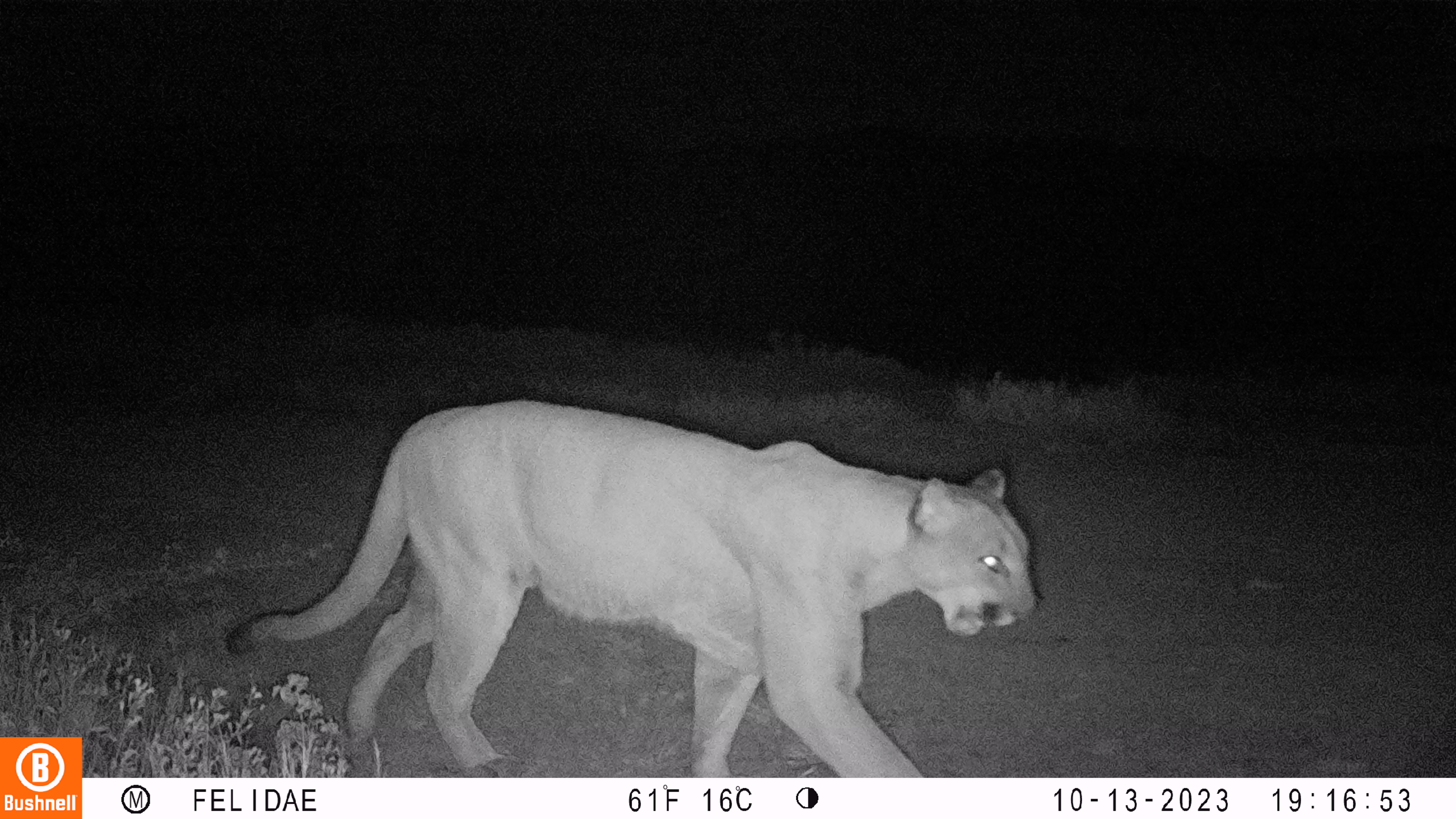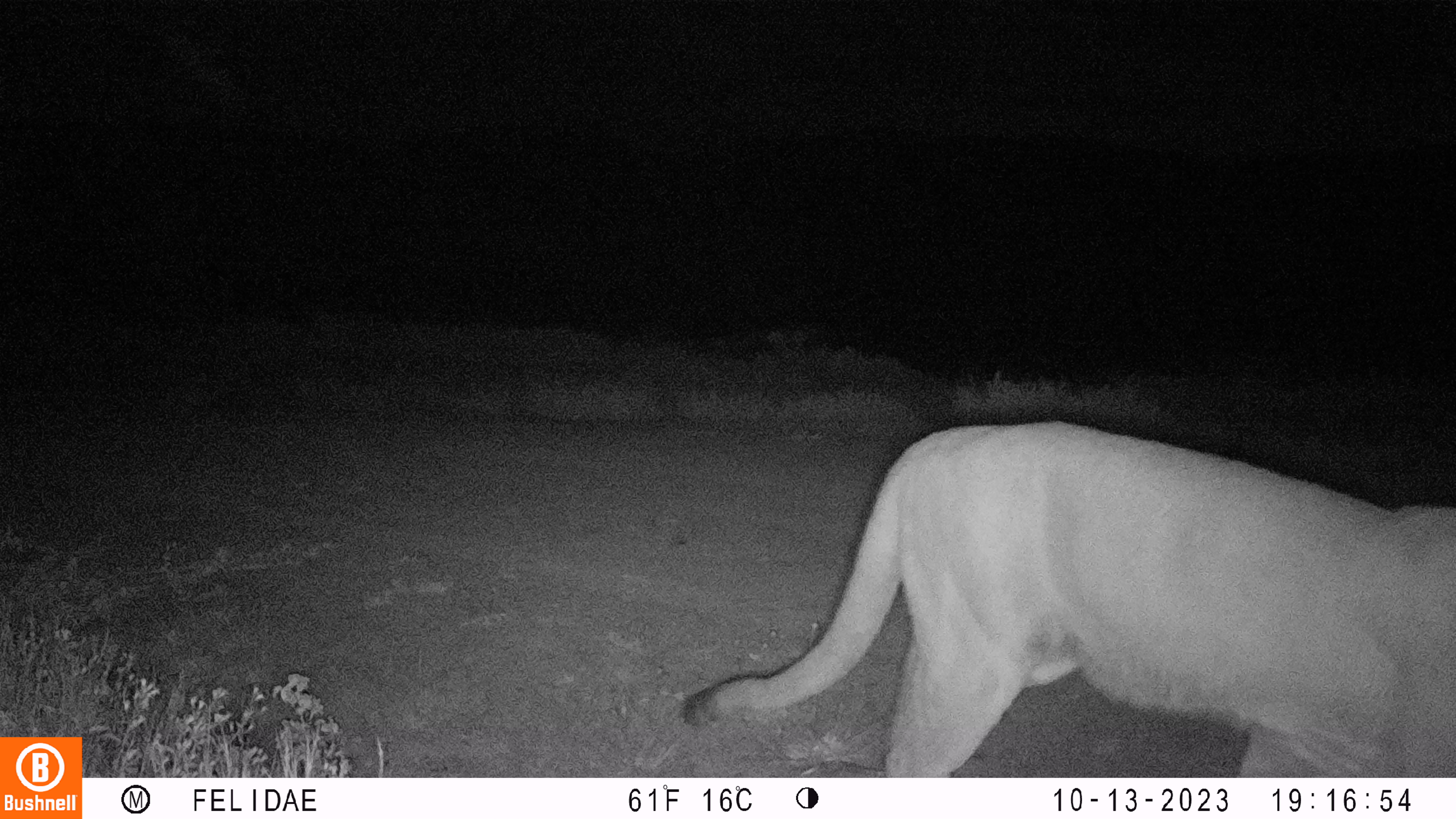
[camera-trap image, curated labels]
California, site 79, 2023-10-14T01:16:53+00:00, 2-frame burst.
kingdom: Animalia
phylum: Chordata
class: Mammalia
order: Carnivora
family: Felidae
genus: Puma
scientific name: Puma concolor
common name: puma